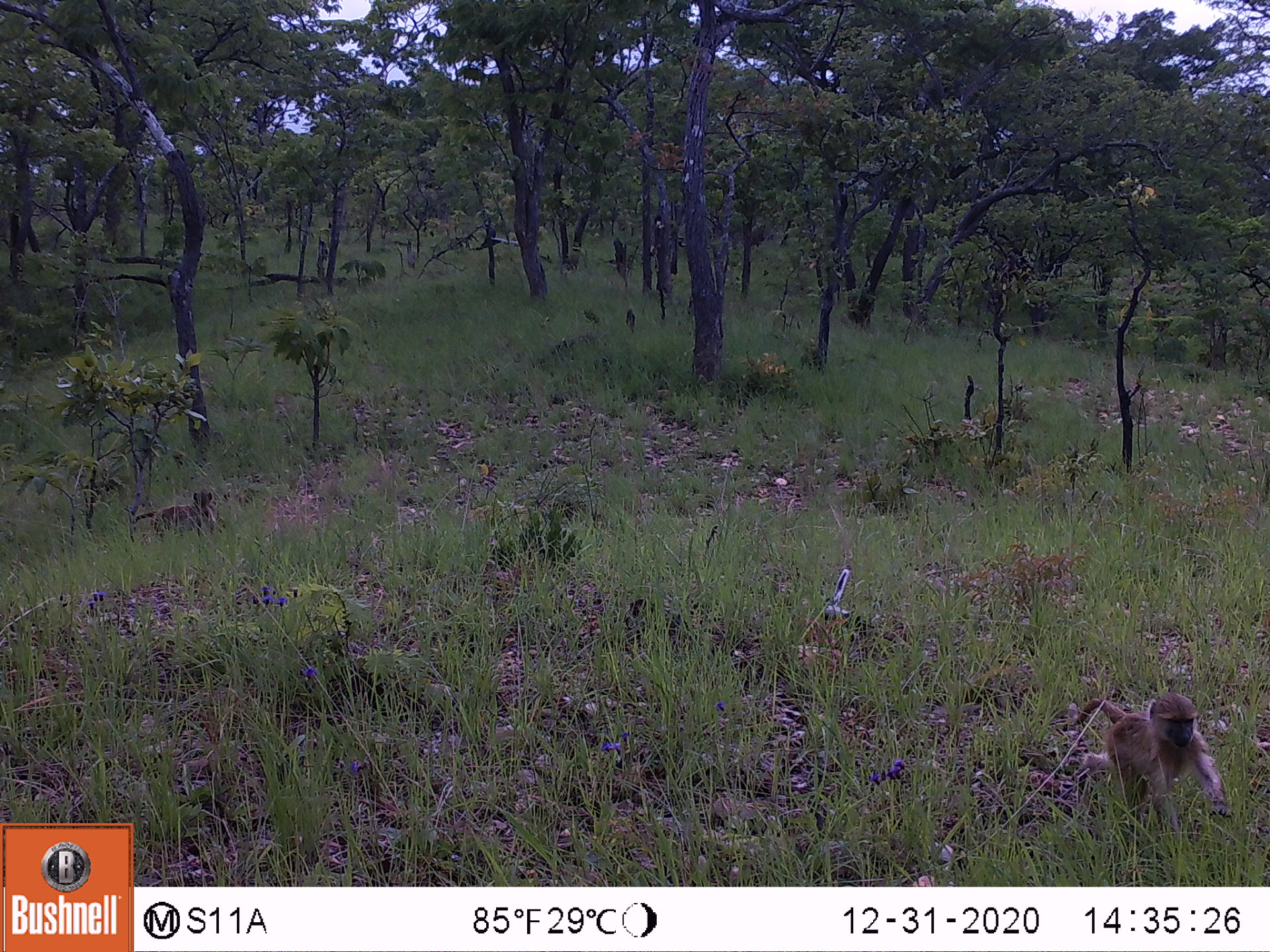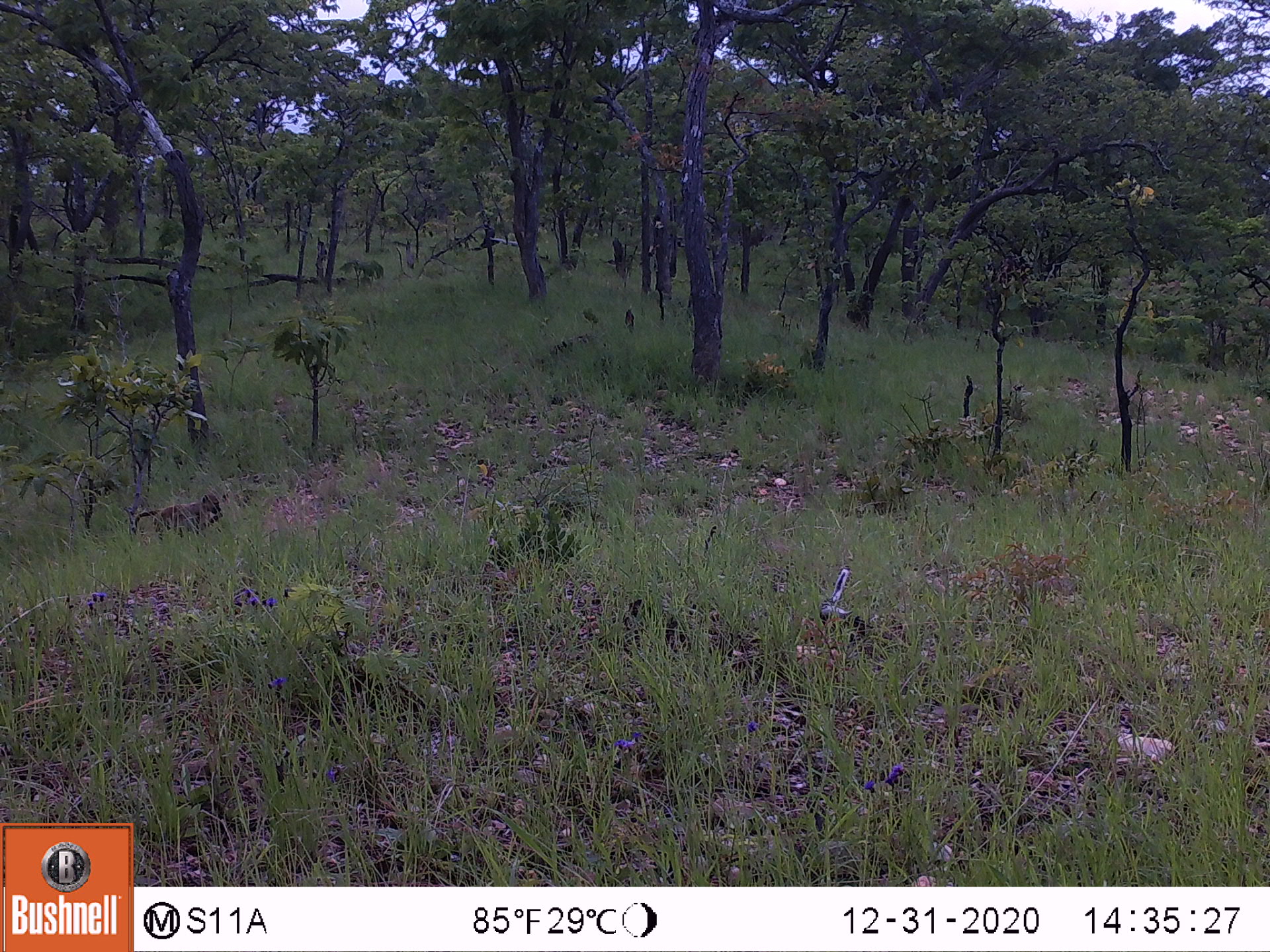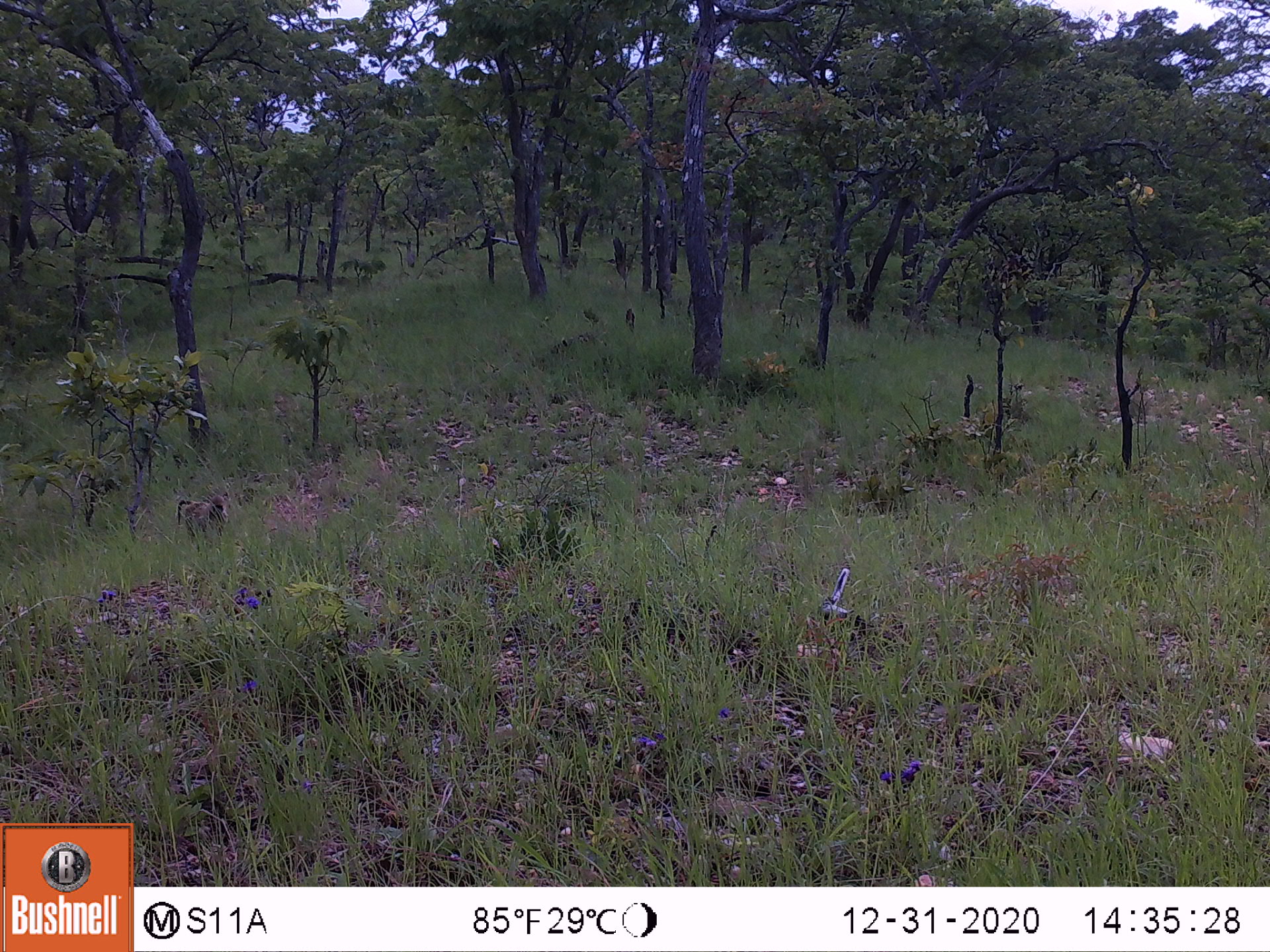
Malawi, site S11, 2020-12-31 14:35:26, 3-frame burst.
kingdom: Animalia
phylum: Chordata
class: Mammalia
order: Primates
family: Cercopithecidae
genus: Papio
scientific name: Papio cynocephalus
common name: yellow baboon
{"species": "yellow baboon (Papio cynocephalus)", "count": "2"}